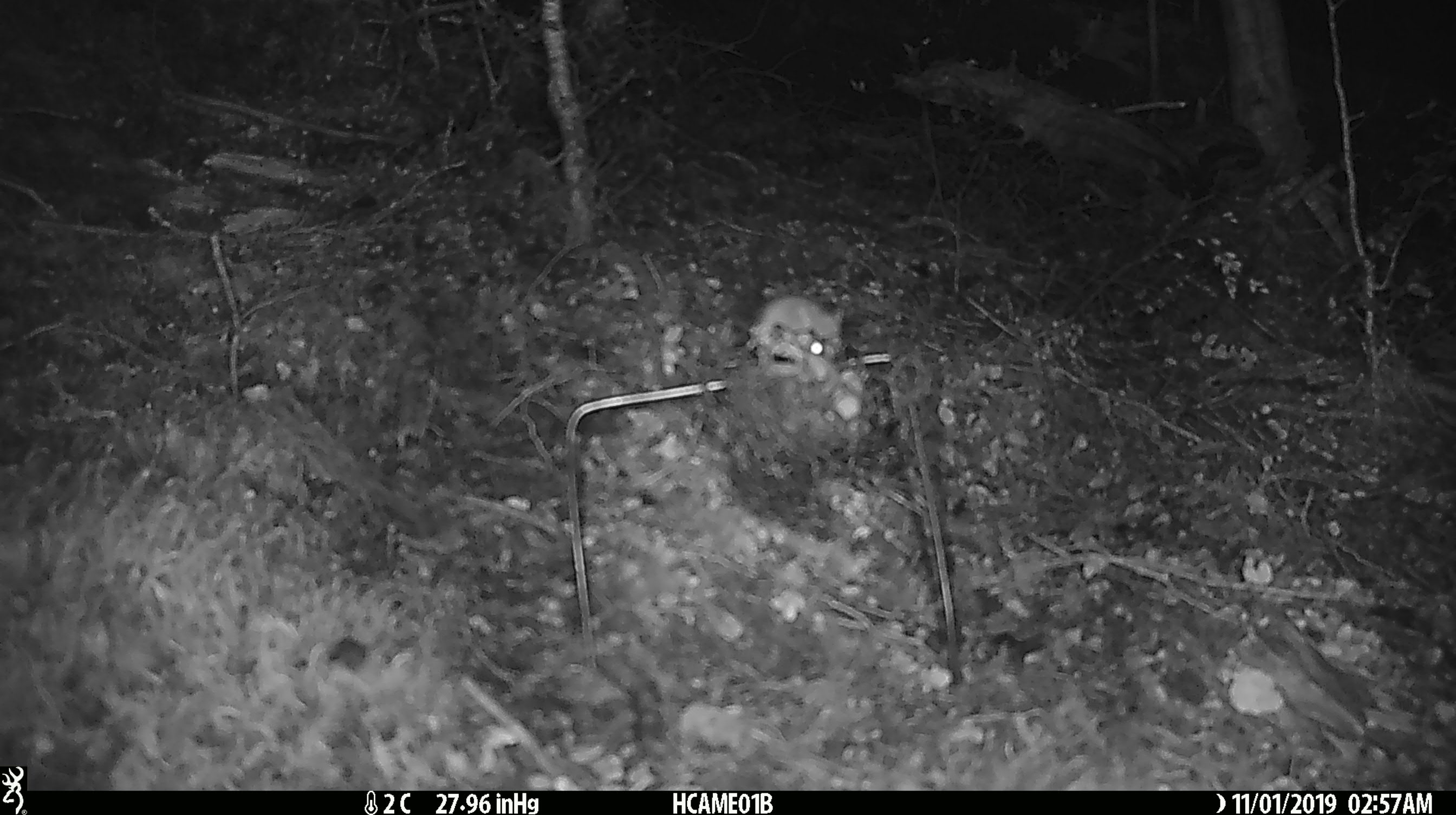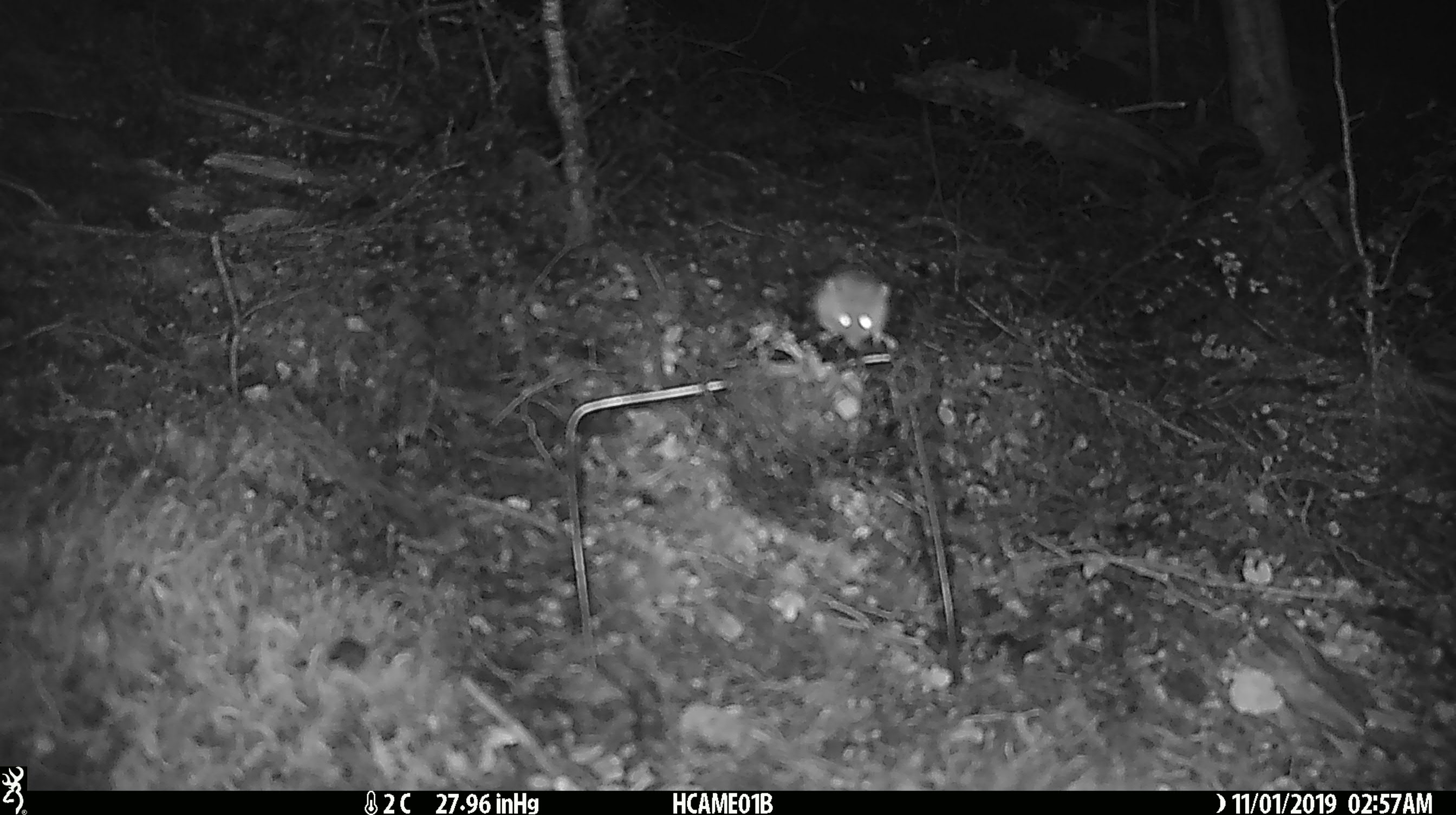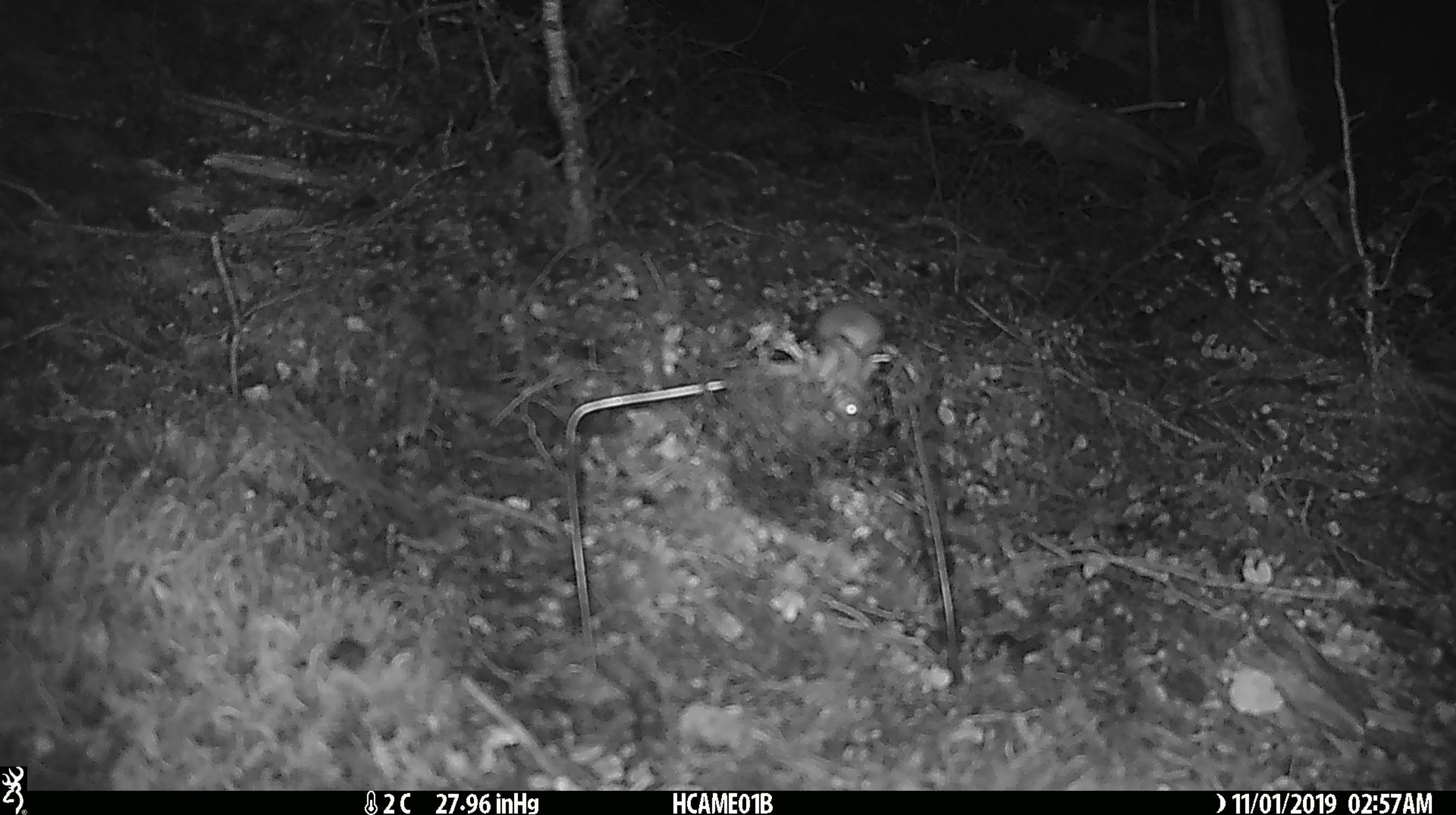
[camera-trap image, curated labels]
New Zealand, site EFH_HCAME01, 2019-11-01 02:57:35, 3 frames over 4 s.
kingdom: Animalia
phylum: Chordata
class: Mammalia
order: Rodentia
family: Muridae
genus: Mus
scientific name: Mus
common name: mouse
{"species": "mouse (Mus)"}